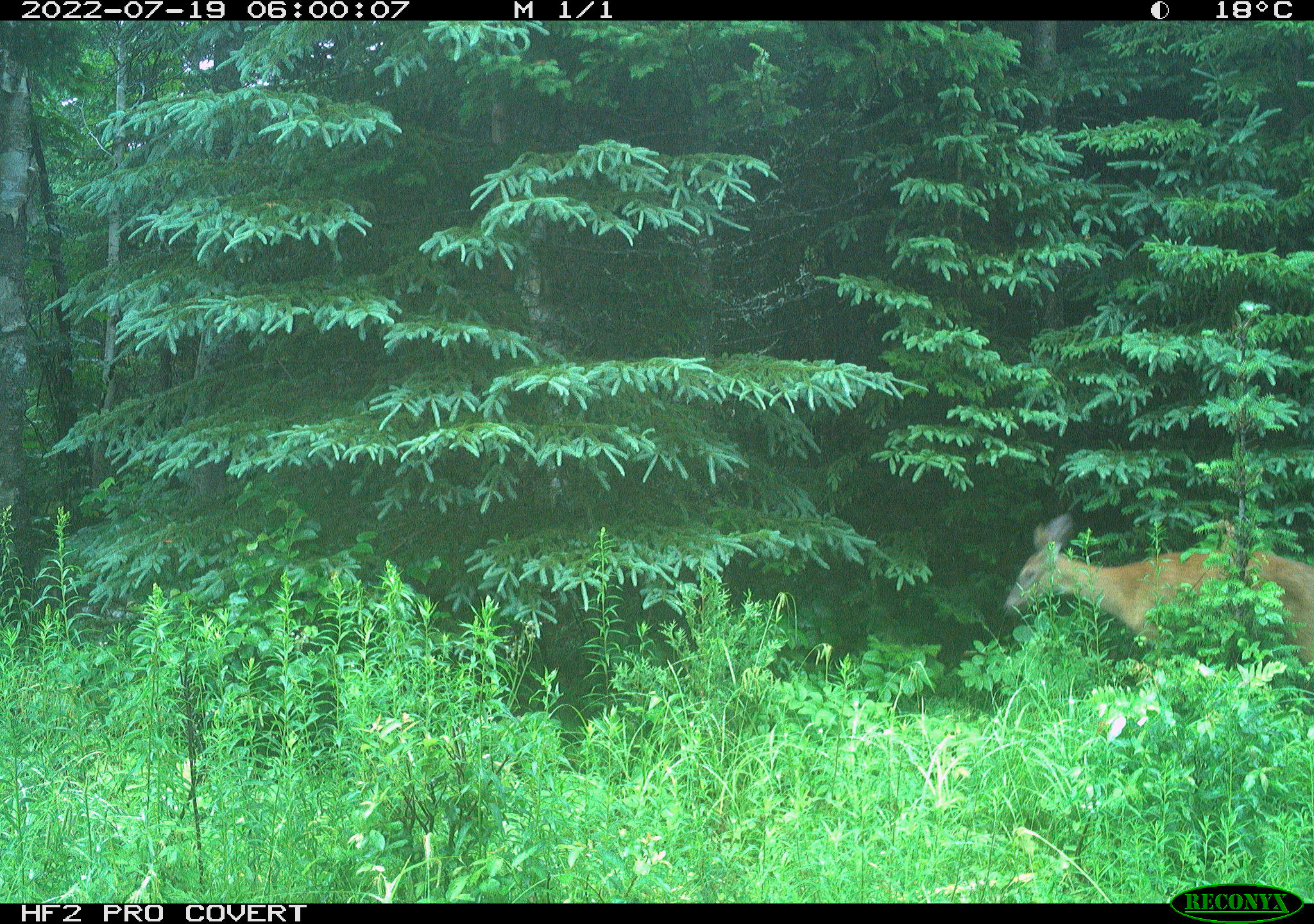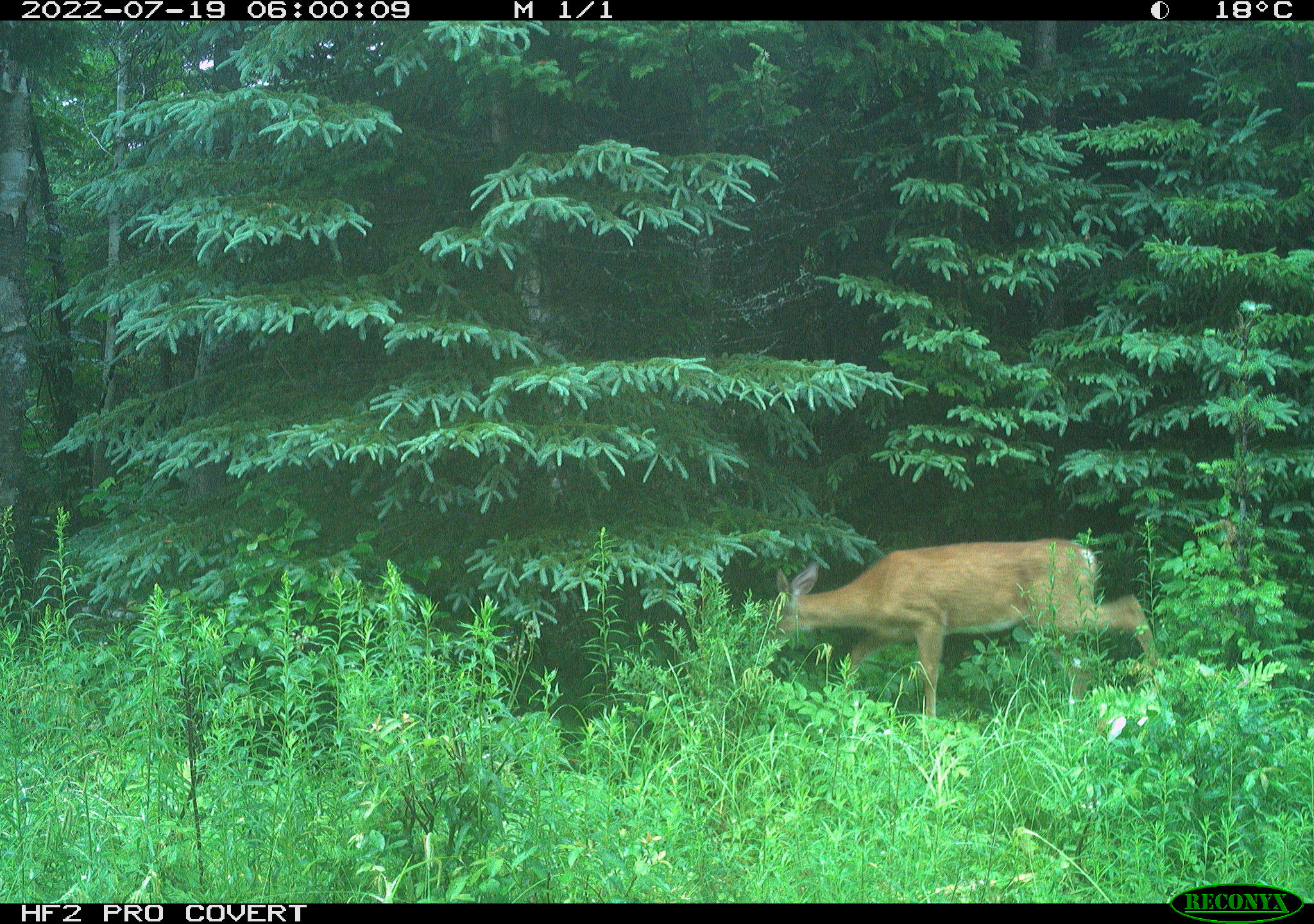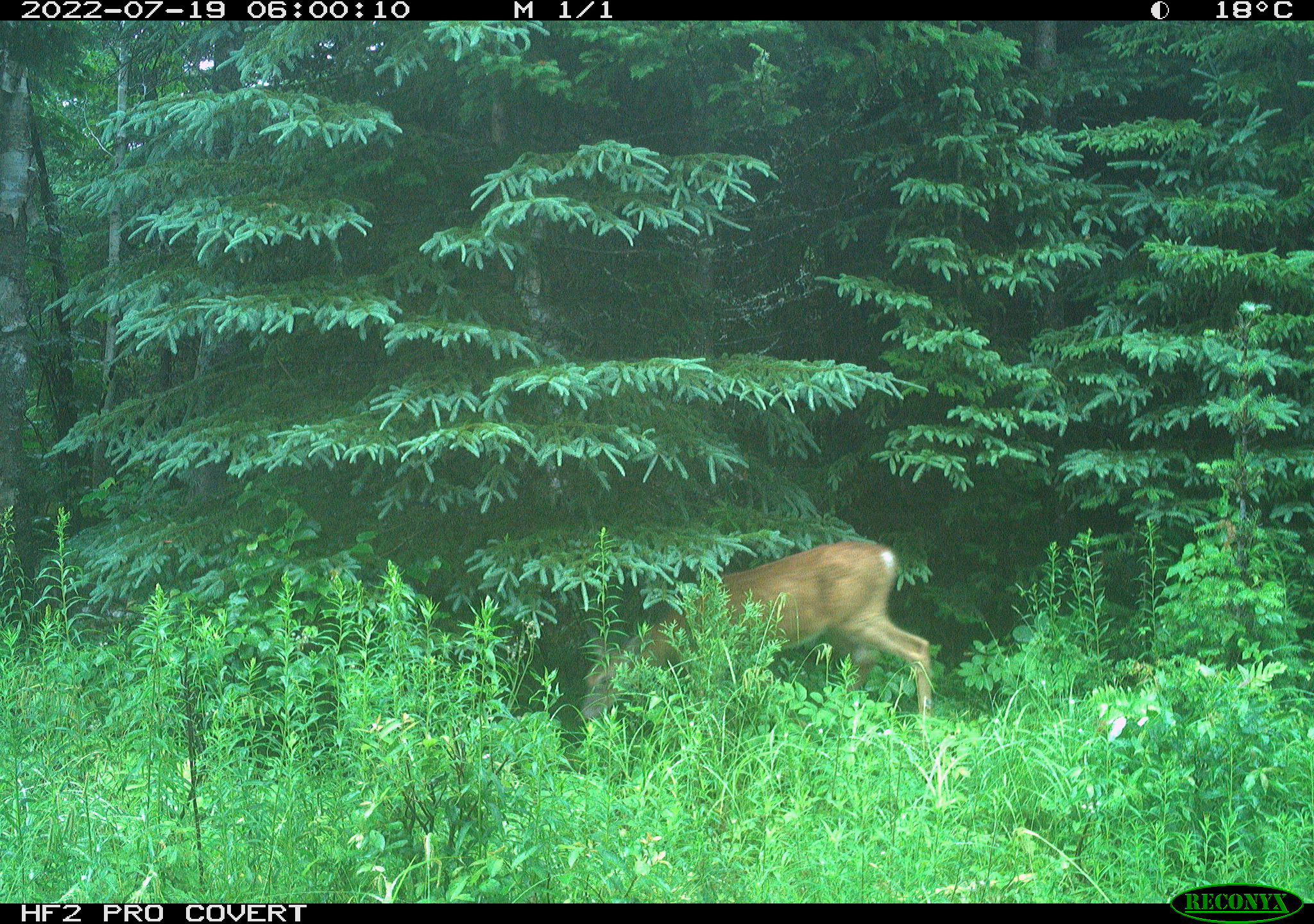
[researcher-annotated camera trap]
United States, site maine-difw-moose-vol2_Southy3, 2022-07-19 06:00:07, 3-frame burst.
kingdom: Animalia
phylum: Chordata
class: Mammalia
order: Artiodactyla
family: Cervidae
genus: Odocoileus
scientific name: Odocoileus virginianus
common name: white-tailed deer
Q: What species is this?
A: White-tailed deer (Odocoileus virginianus).